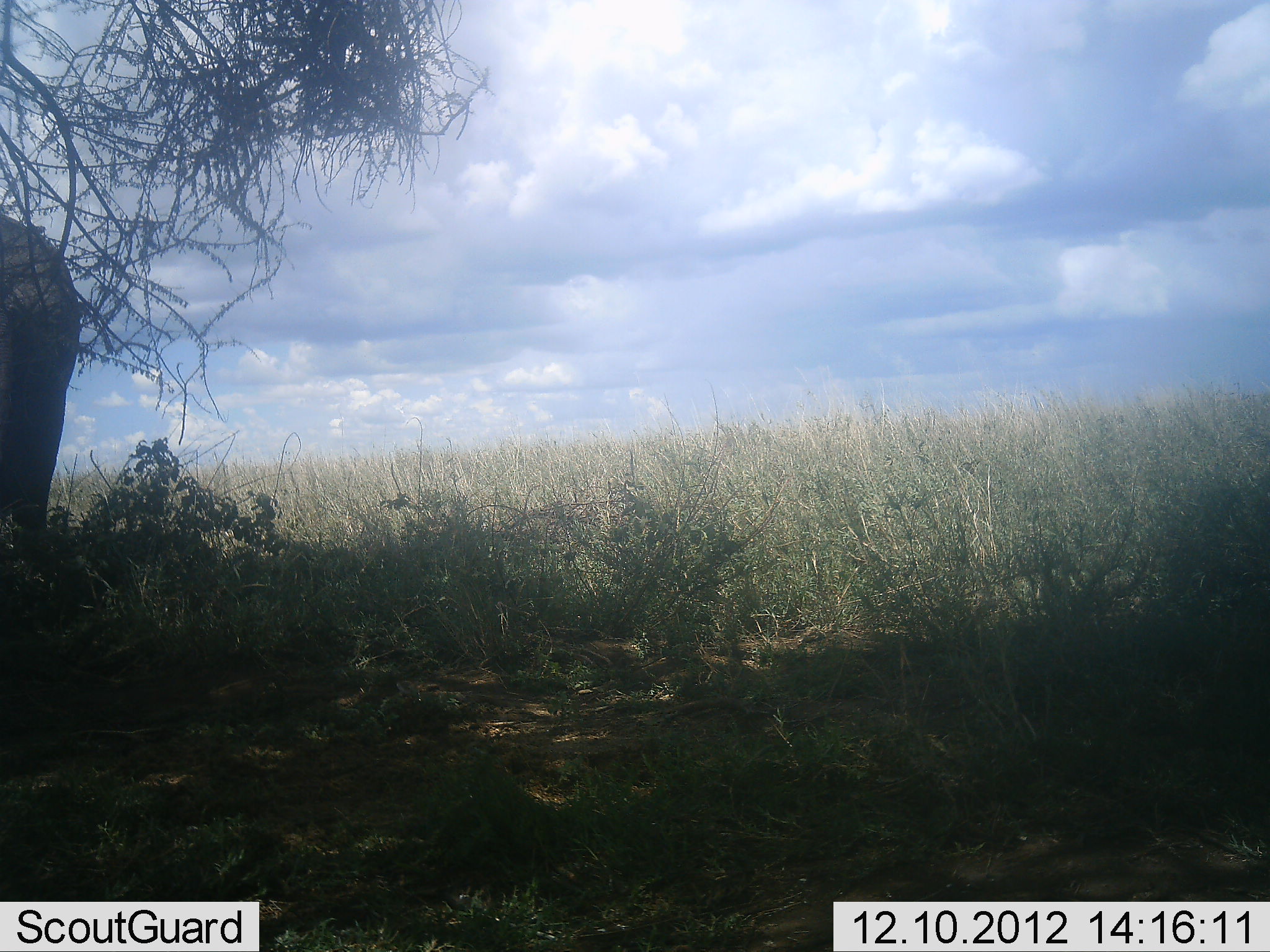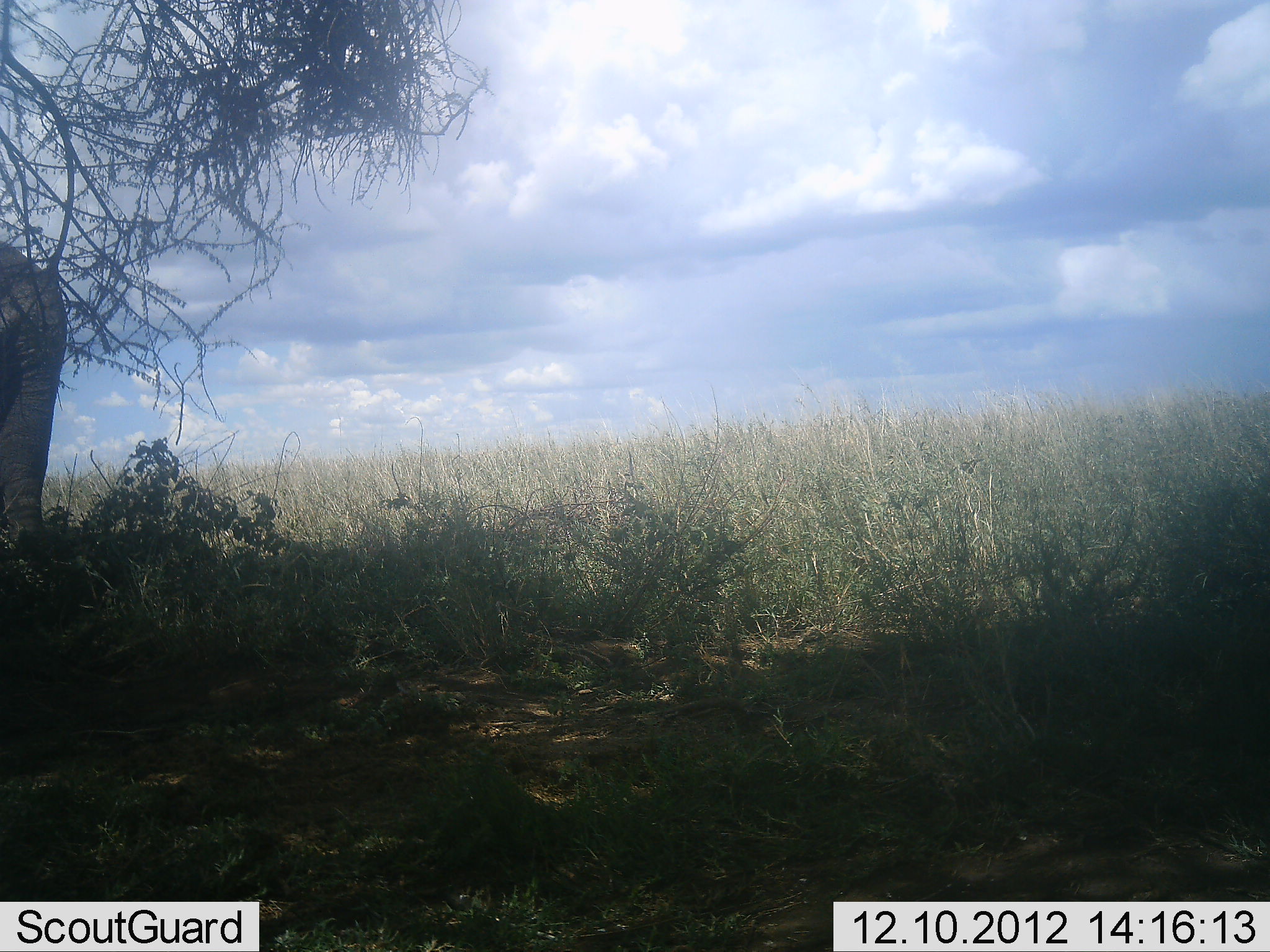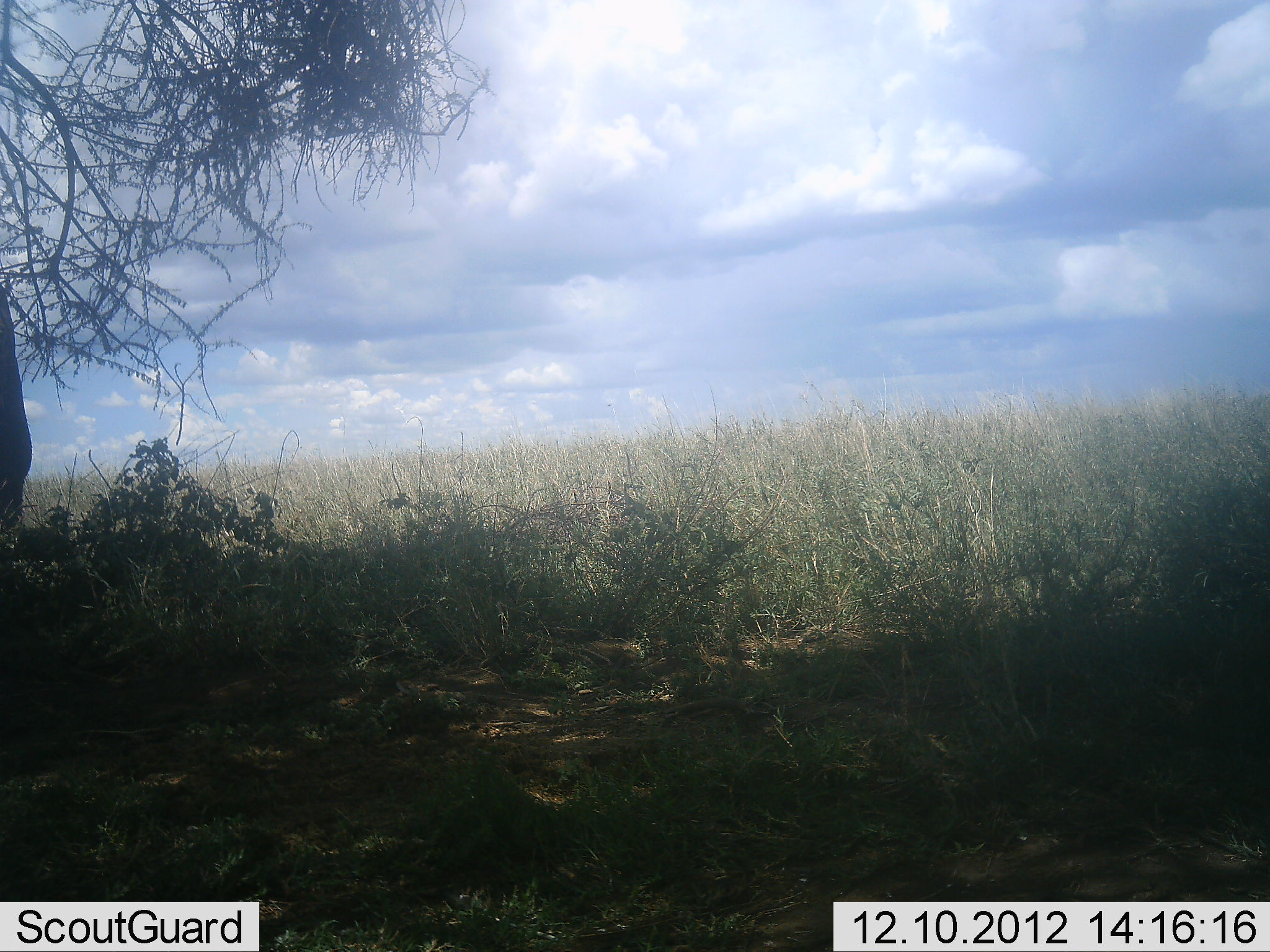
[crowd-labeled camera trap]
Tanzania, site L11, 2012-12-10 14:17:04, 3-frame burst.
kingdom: Animalia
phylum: Chordata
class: Mammalia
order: Proboscidea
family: Elephantidae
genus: Loxodonta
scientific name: Loxodonta africana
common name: african bush elephant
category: elephant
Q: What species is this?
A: Elephant (african bush elephant) (Loxodonta africana).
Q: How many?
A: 1.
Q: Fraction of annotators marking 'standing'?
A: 60%.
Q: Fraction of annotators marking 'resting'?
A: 10%.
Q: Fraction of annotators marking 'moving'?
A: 40%.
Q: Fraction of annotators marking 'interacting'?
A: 0%.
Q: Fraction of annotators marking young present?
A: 0%.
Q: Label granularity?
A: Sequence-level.